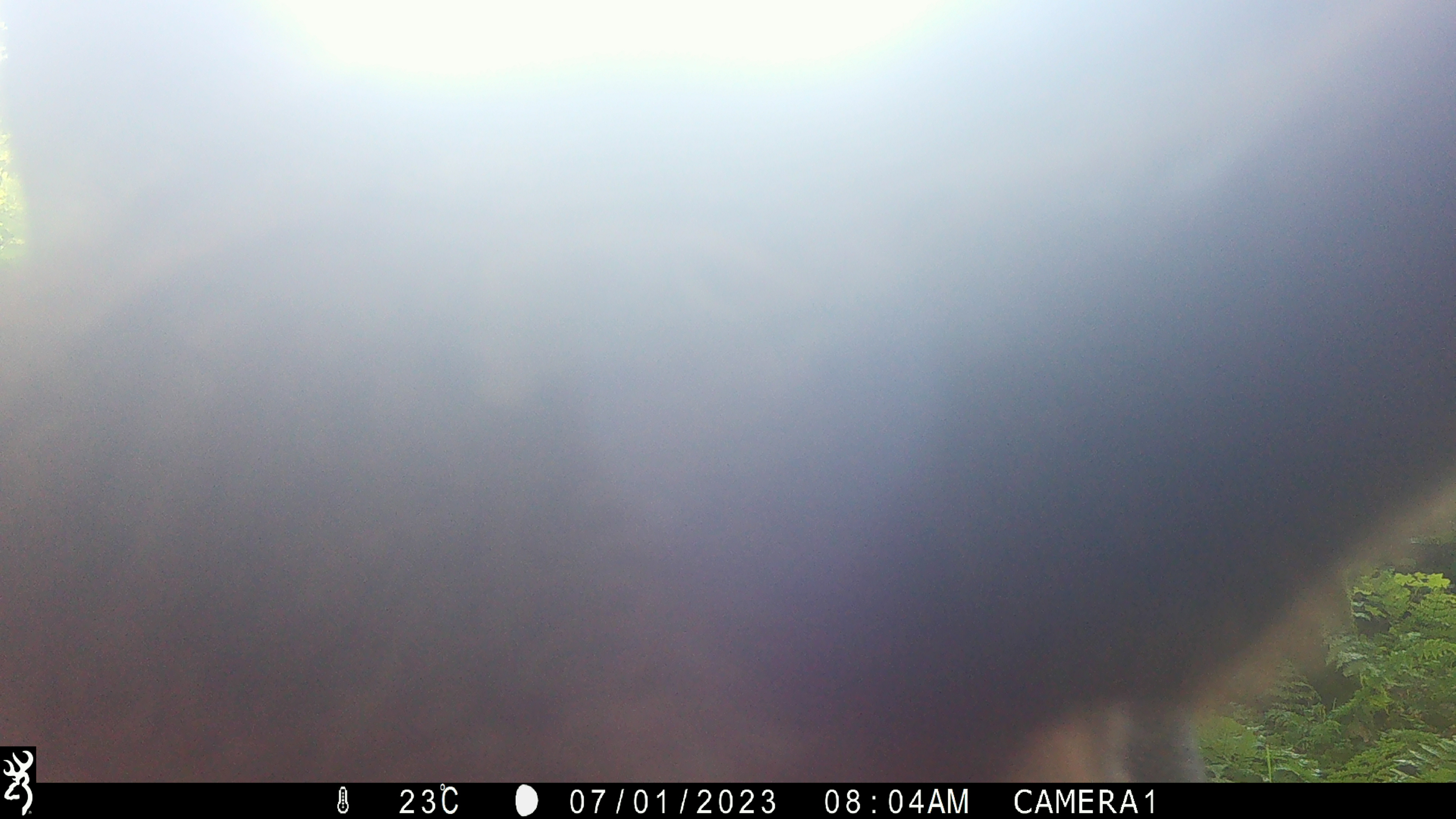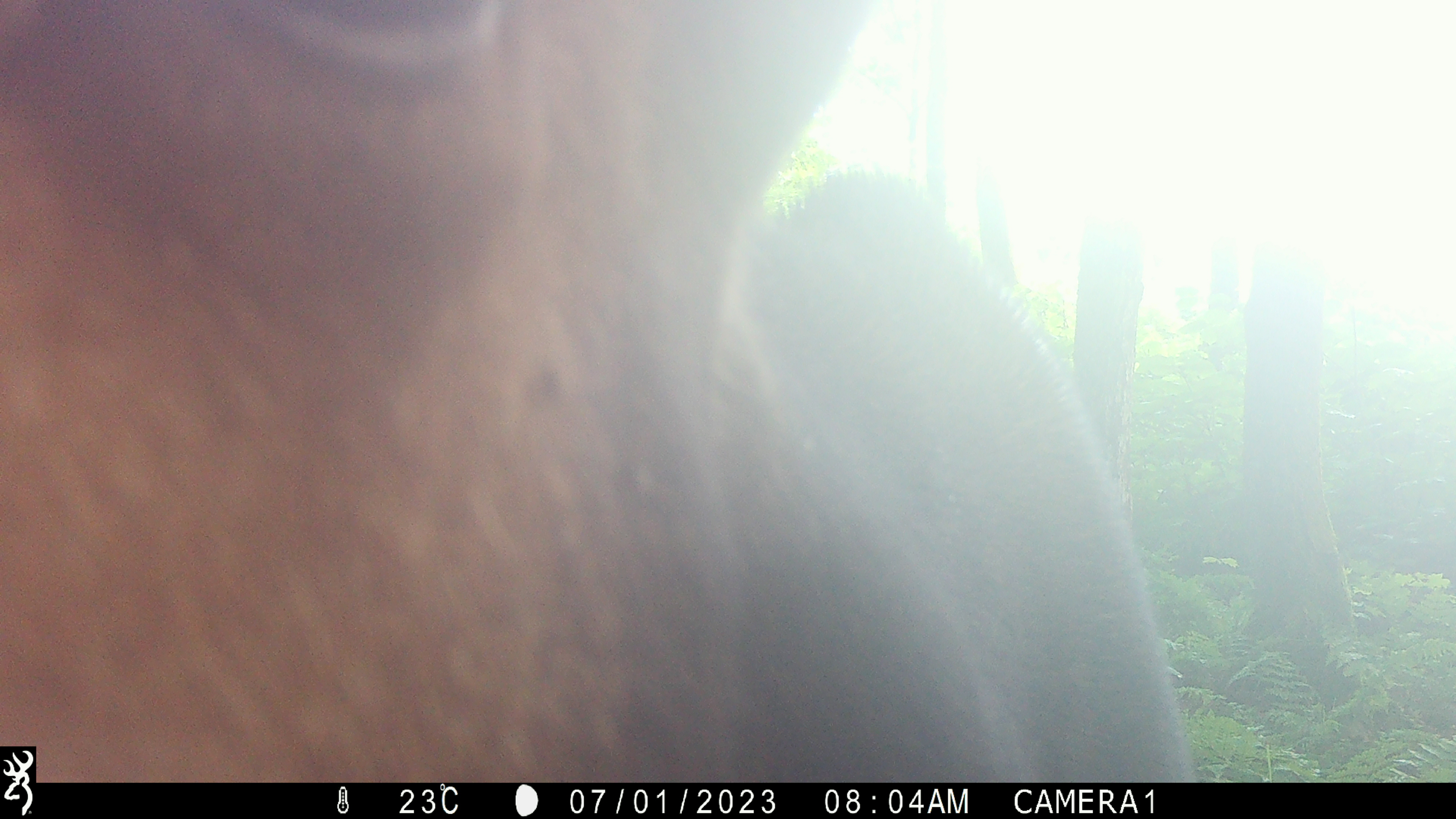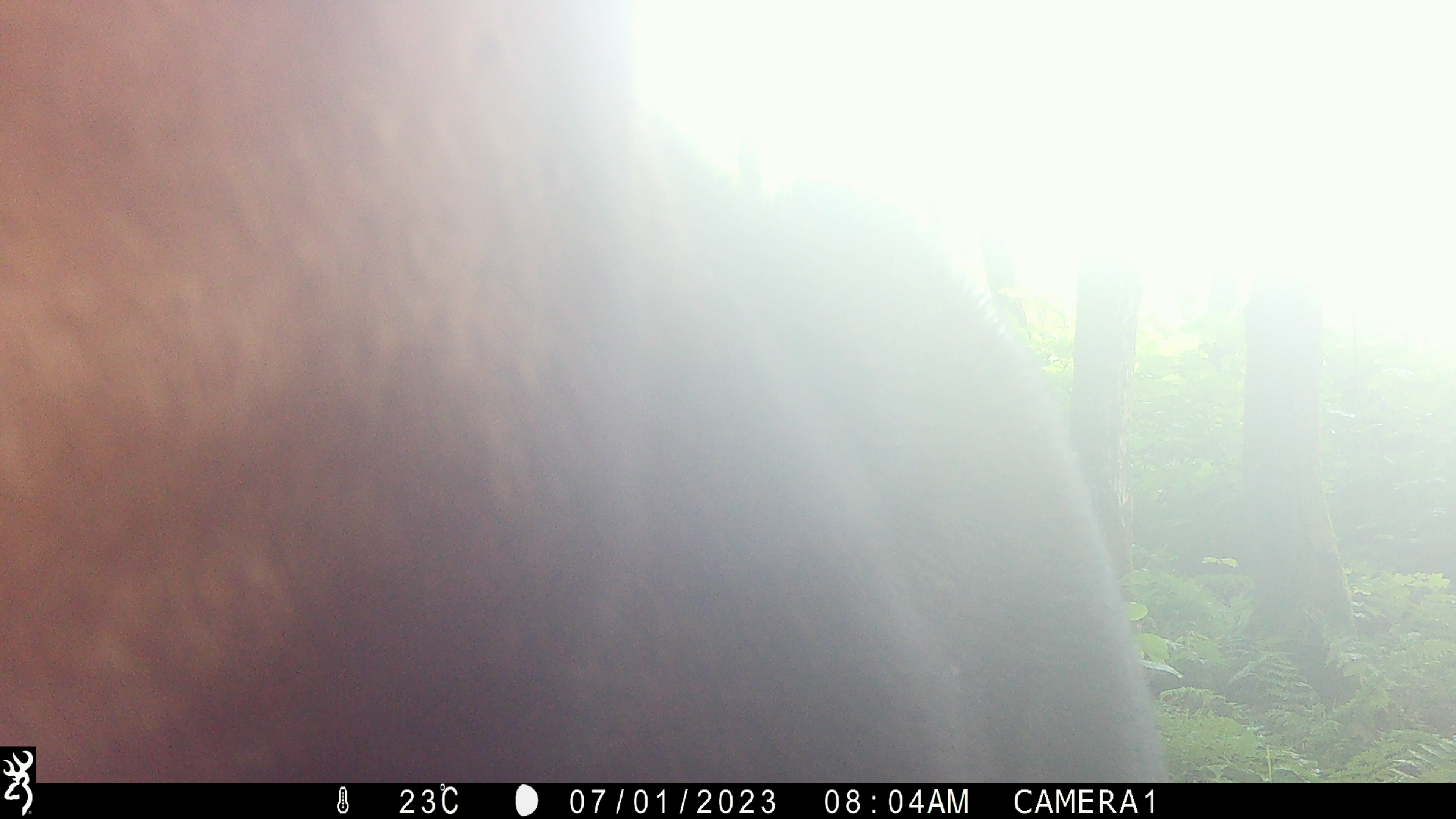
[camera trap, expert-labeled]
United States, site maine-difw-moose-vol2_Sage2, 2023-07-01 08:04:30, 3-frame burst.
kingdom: Animalia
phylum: Chordata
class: Mammalia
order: Artiodactyla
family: Cervidae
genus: Alces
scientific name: Alces alces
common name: moose